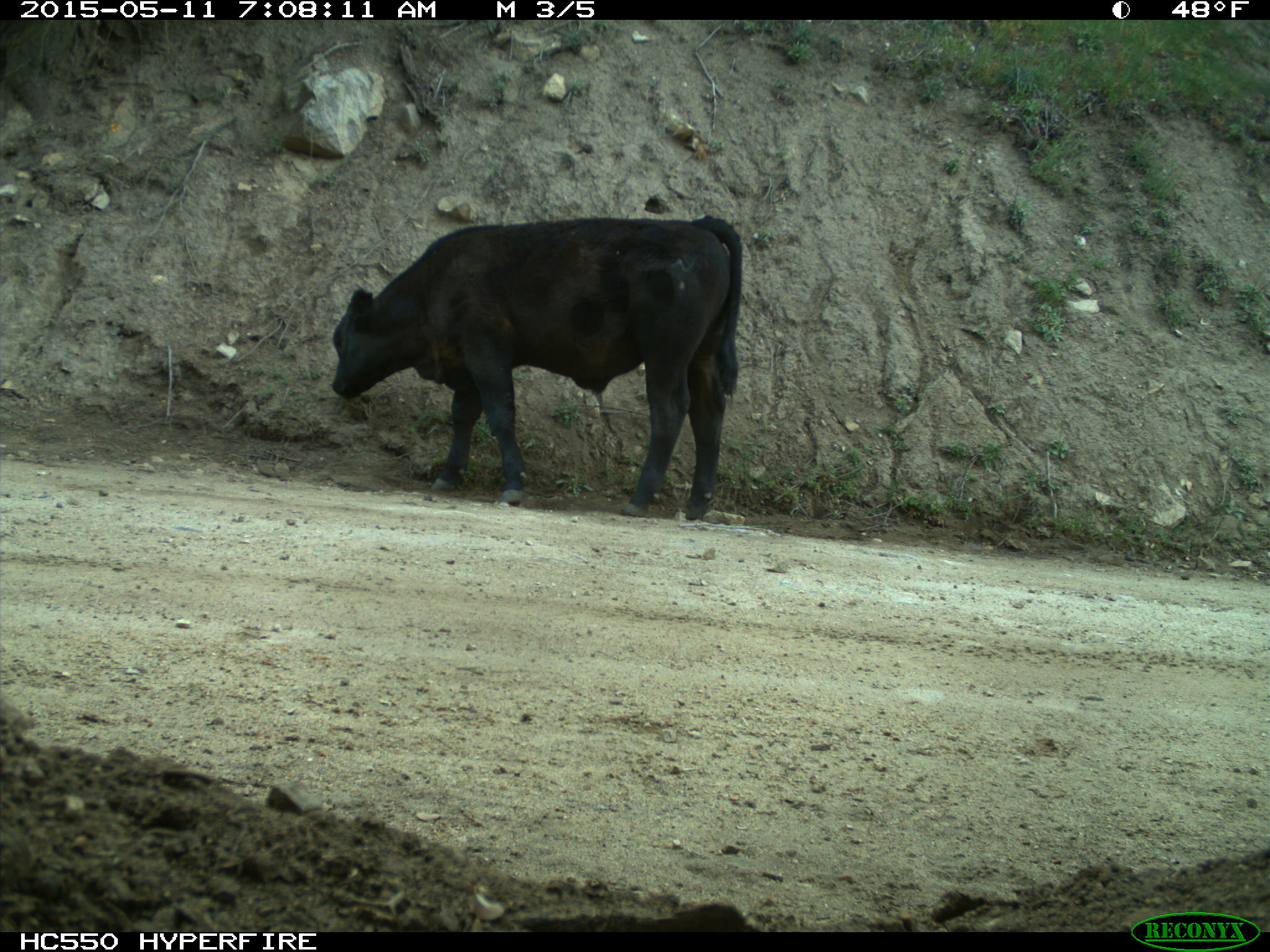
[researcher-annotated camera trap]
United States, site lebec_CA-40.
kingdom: Animalia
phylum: Chordata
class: Mammalia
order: Artiodactyla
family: Bovidae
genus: Bos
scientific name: Bos taurus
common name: domestic cow